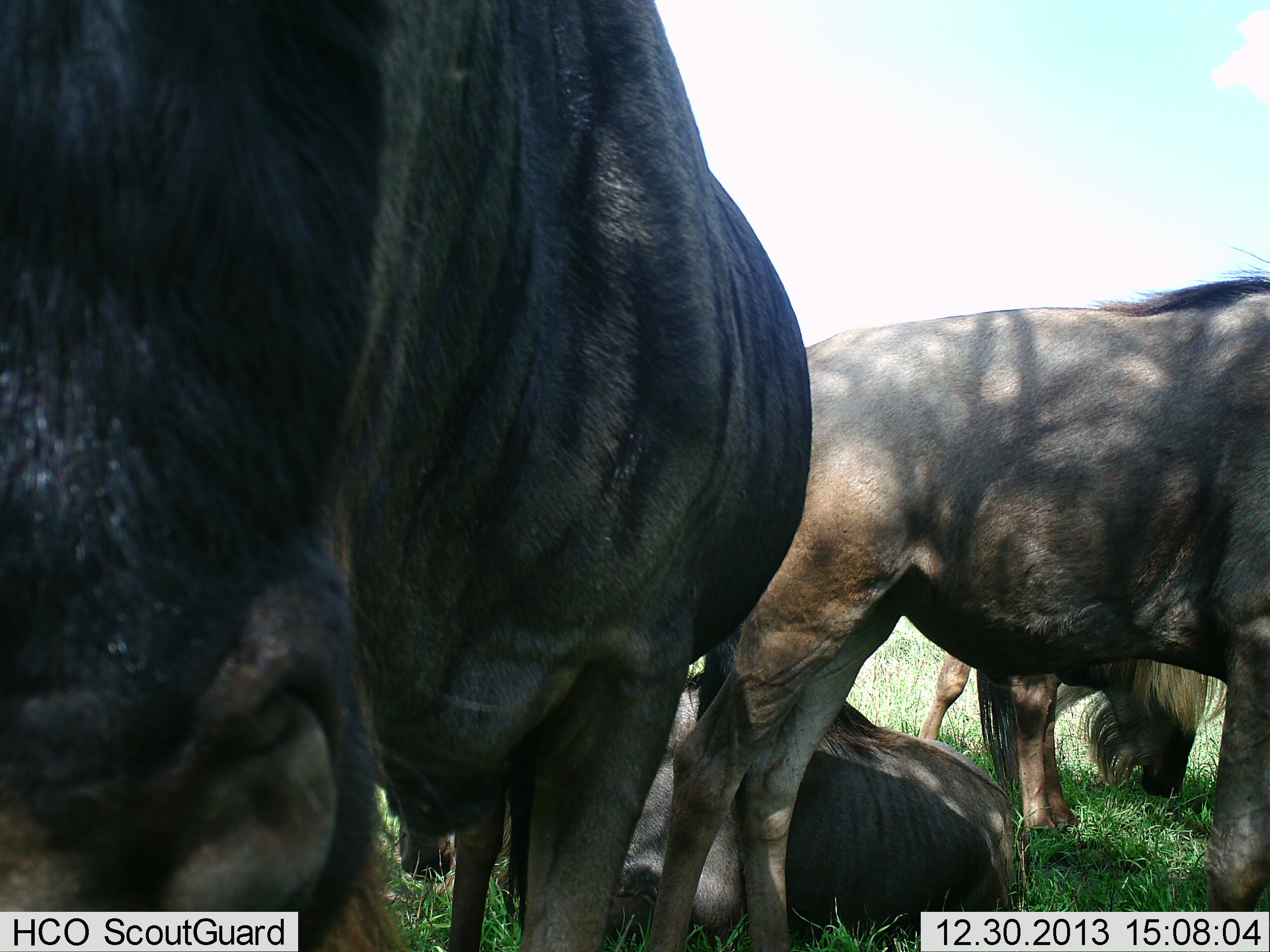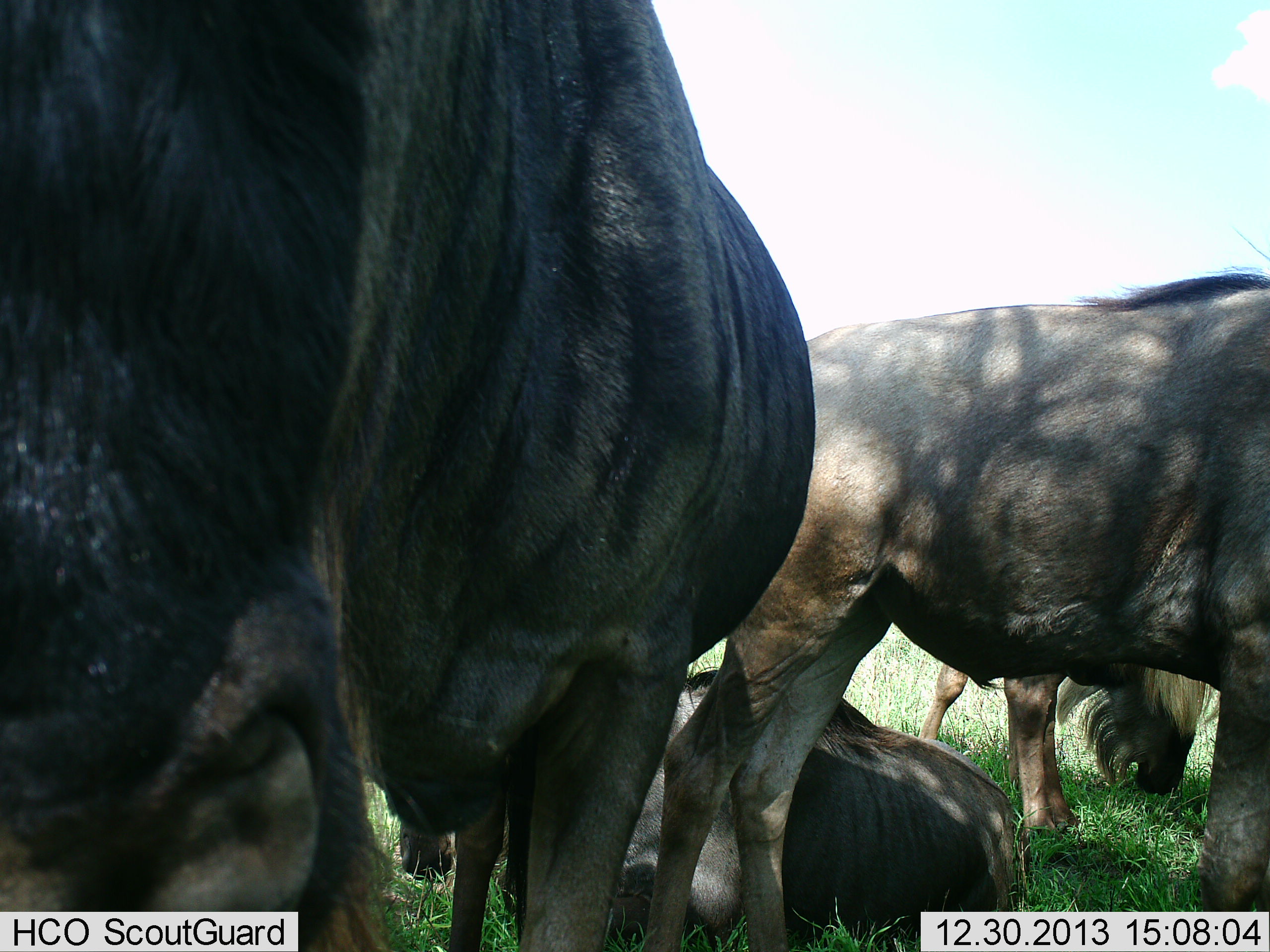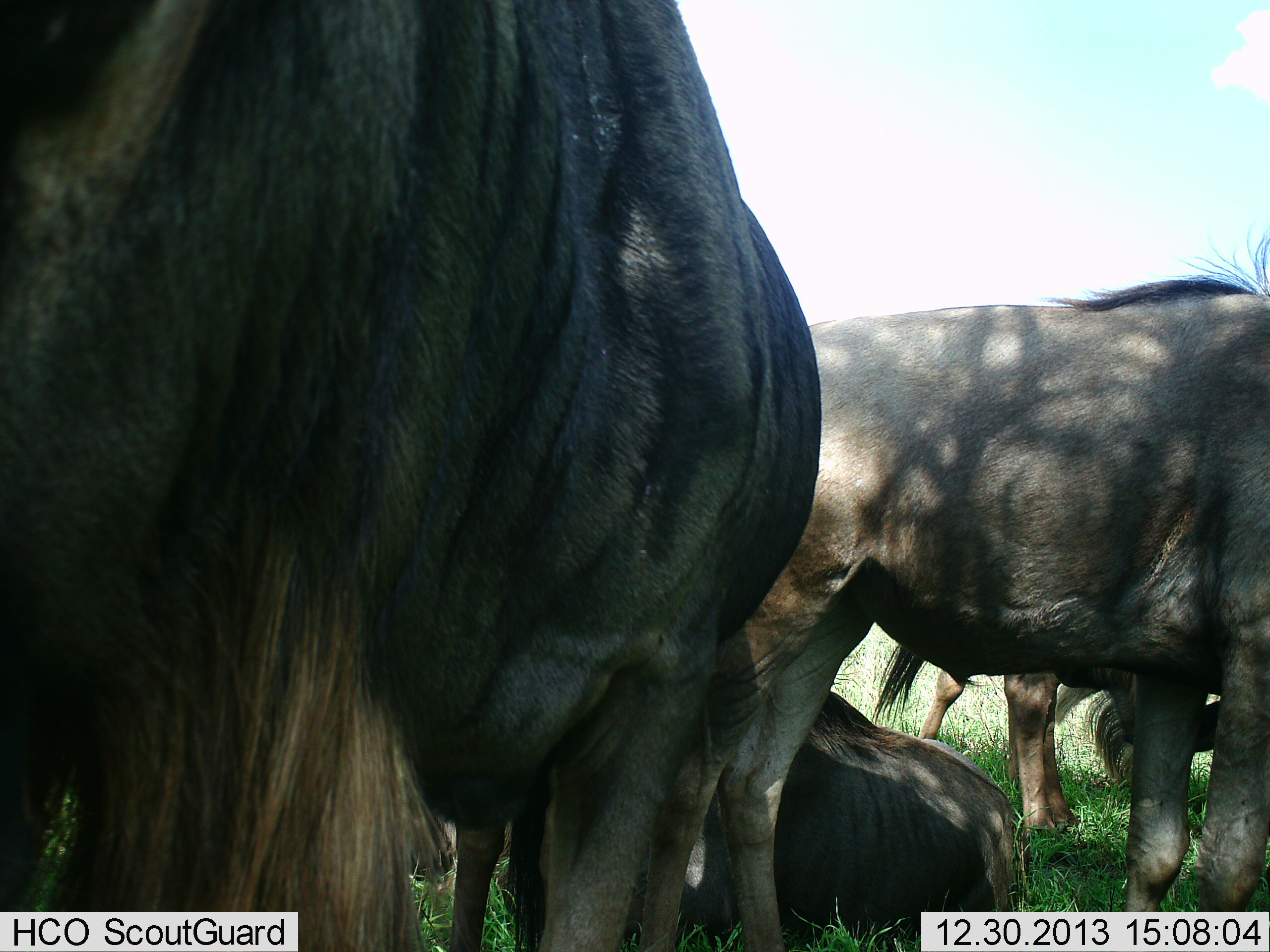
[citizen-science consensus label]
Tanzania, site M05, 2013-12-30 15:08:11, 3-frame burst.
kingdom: Animalia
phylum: Chordata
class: Mammalia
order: Artiodactyla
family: Bovidae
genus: Connochaetes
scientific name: Connochaetes taurinus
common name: blue wildebeest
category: wildebeest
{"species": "wildebeest (blue wildebeest) (Connochaetes taurinus)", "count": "4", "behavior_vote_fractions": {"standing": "80%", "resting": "90%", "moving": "0%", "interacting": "0%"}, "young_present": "0%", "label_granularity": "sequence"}